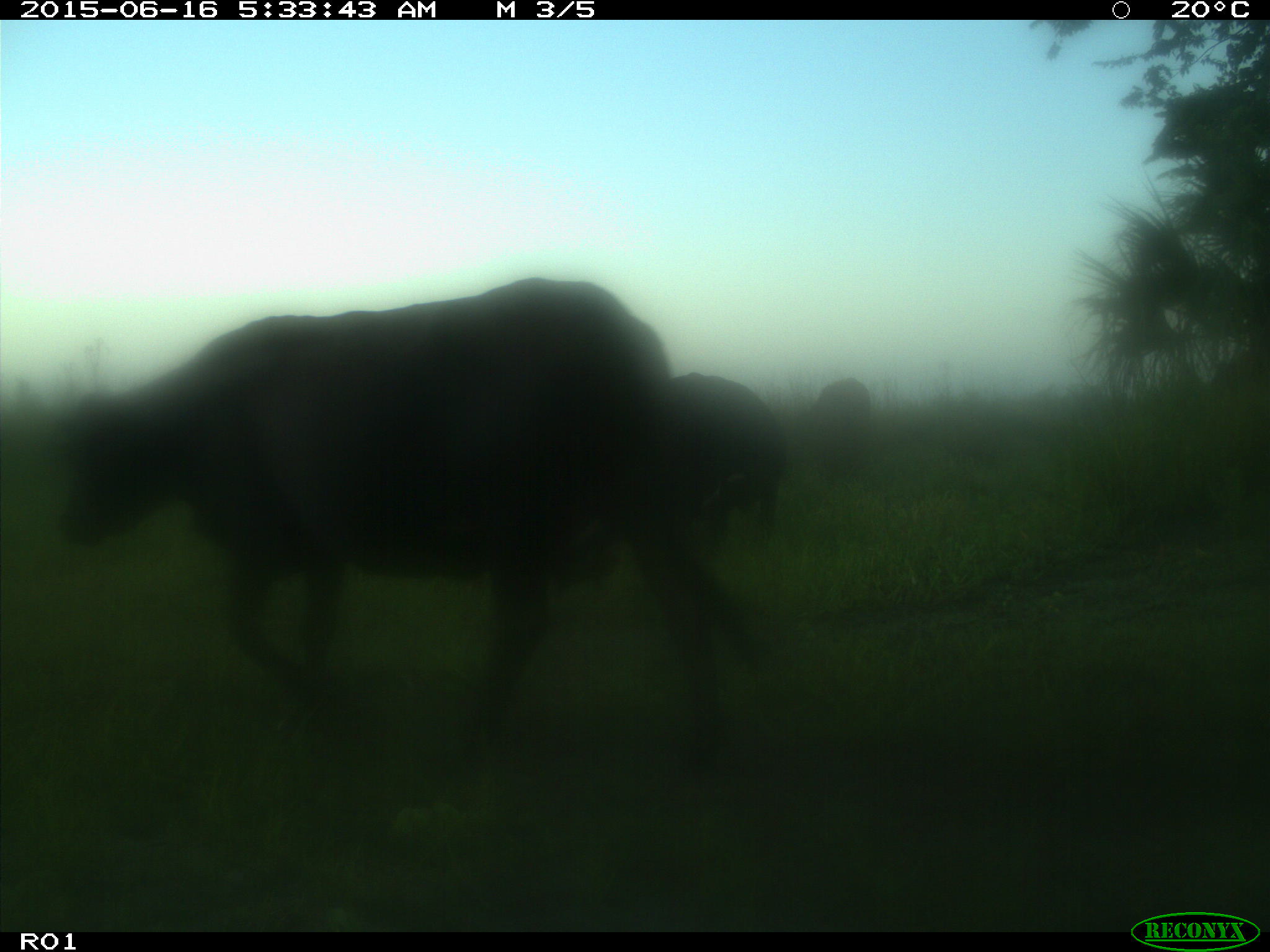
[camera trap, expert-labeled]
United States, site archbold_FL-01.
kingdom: Animalia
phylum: Chordata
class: Mammalia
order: Artiodactyla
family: Bovidae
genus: Bos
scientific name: Bos taurus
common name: domestic cow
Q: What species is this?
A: Bos taurus (domestic cow).